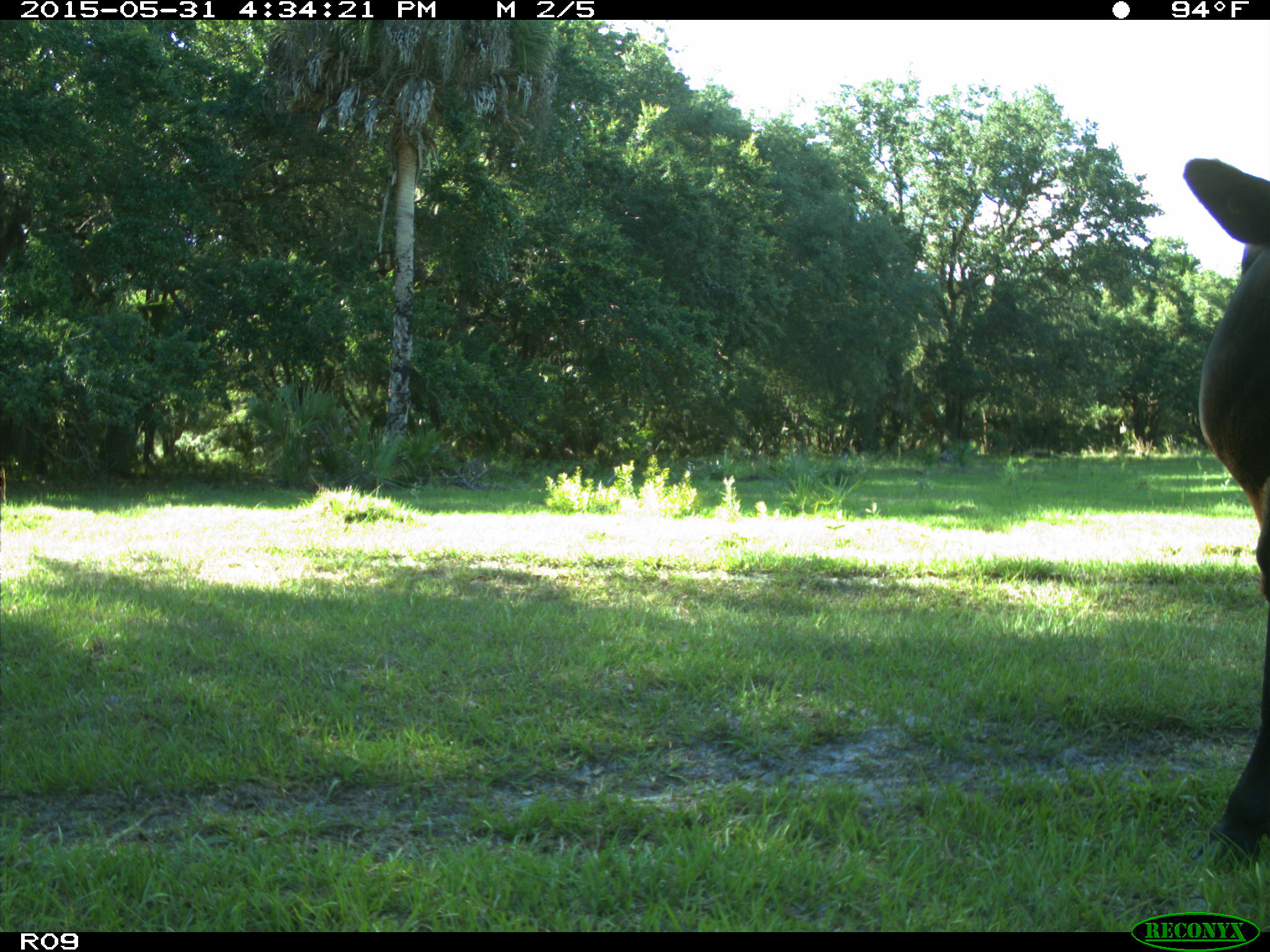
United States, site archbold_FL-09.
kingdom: Animalia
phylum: Chordata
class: Mammalia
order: Artiodactyla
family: Bovidae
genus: Bos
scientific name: Bos taurus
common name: domestic cow